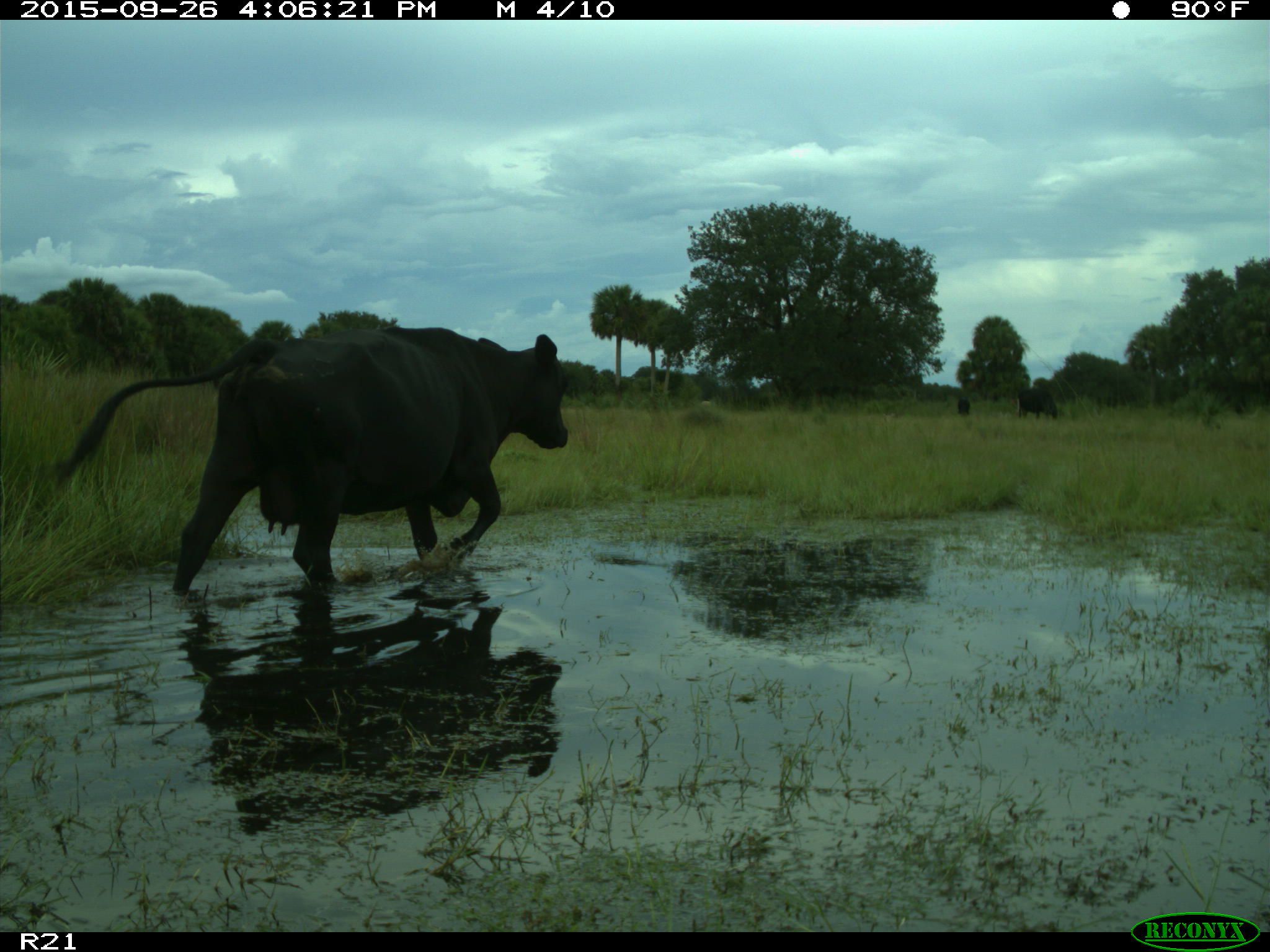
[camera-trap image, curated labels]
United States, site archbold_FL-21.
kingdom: Animalia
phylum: Chordata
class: Mammalia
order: Artiodactyla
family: Bovidae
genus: Bos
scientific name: Bos taurus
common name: domestic cow